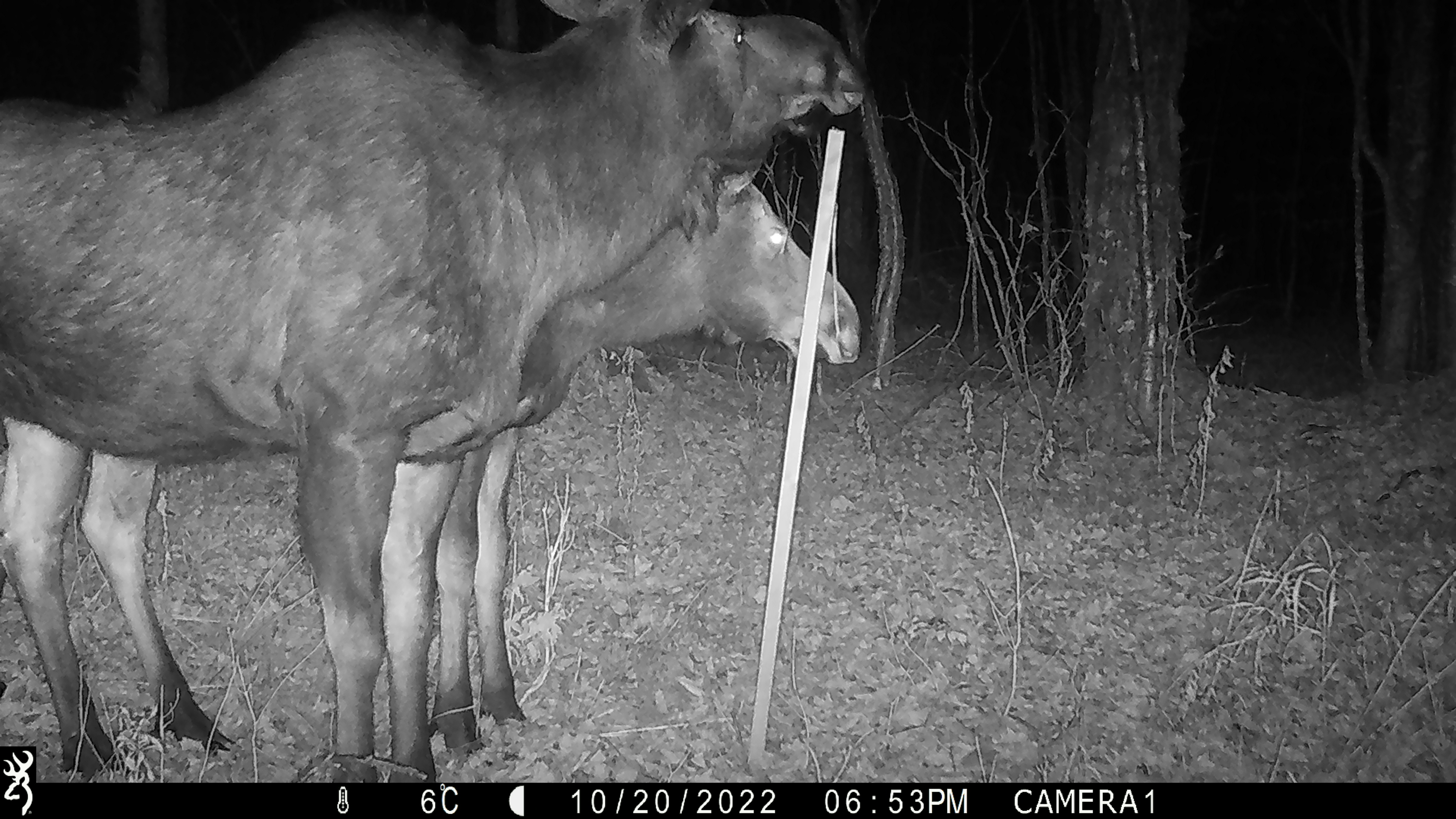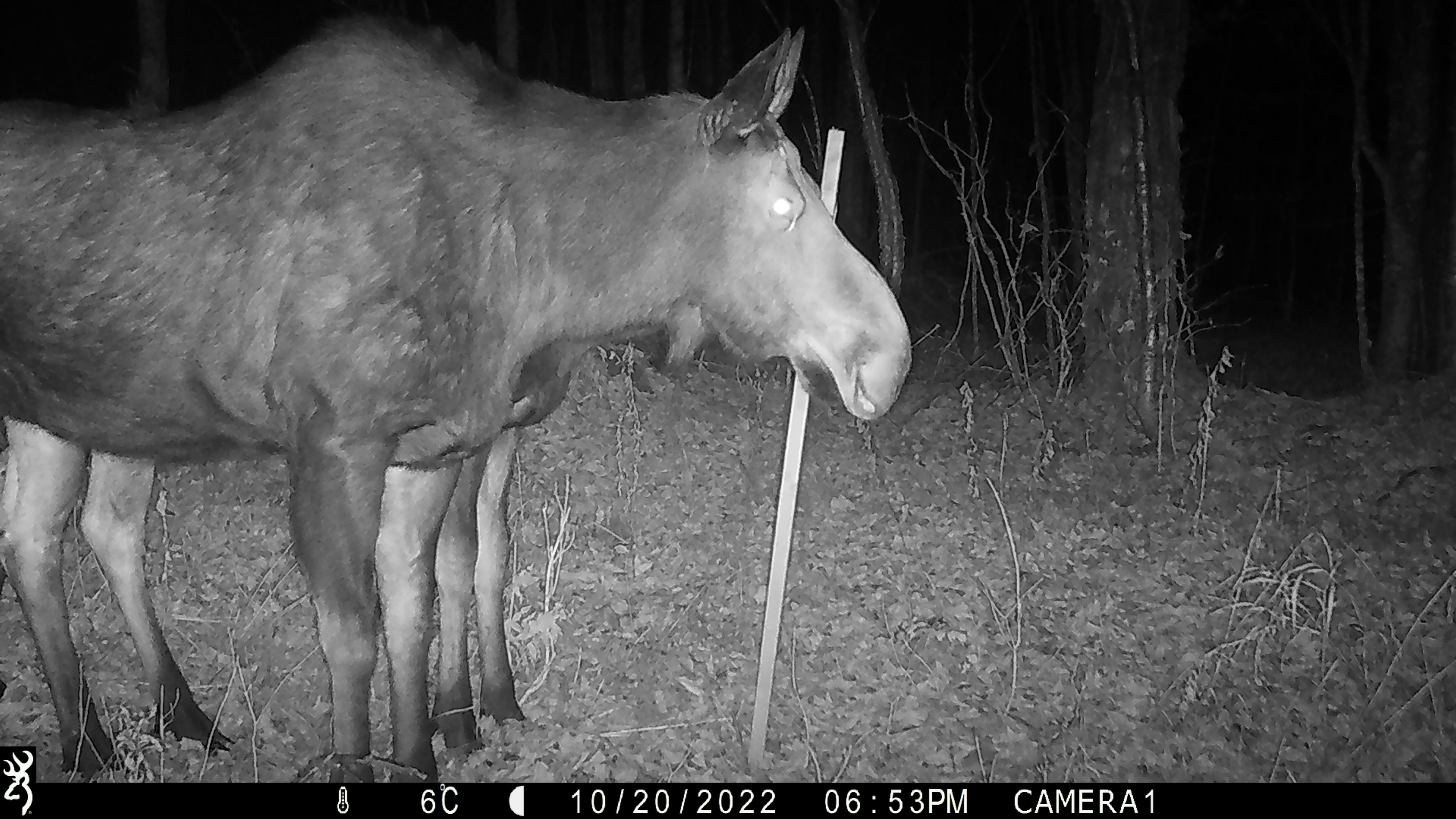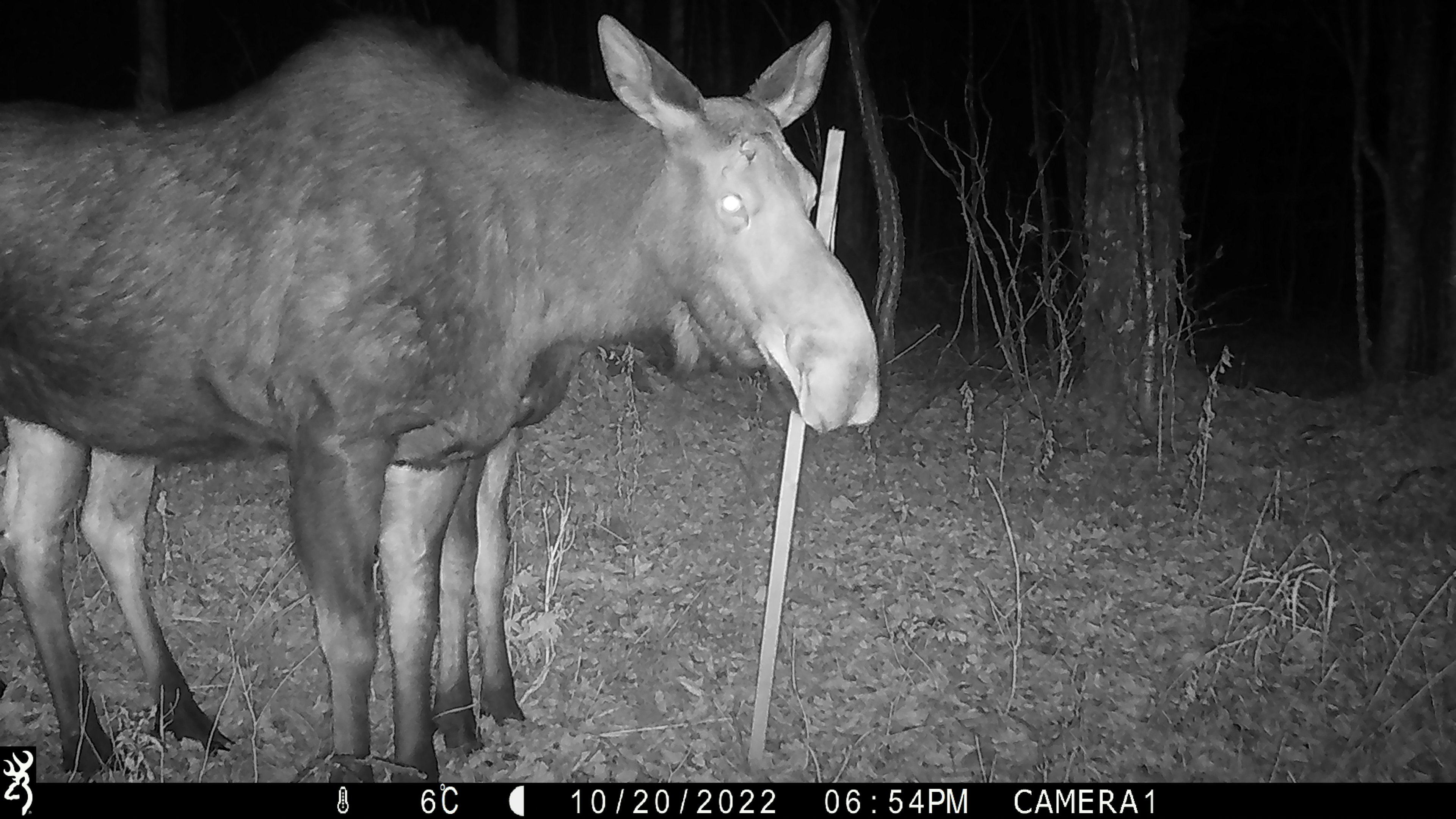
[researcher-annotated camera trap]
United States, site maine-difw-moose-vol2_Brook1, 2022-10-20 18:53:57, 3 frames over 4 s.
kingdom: Animalia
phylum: Chordata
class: Mammalia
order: Artiodactyla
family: Cervidae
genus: Alces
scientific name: Alces alces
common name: moose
Moose (Alces alces).